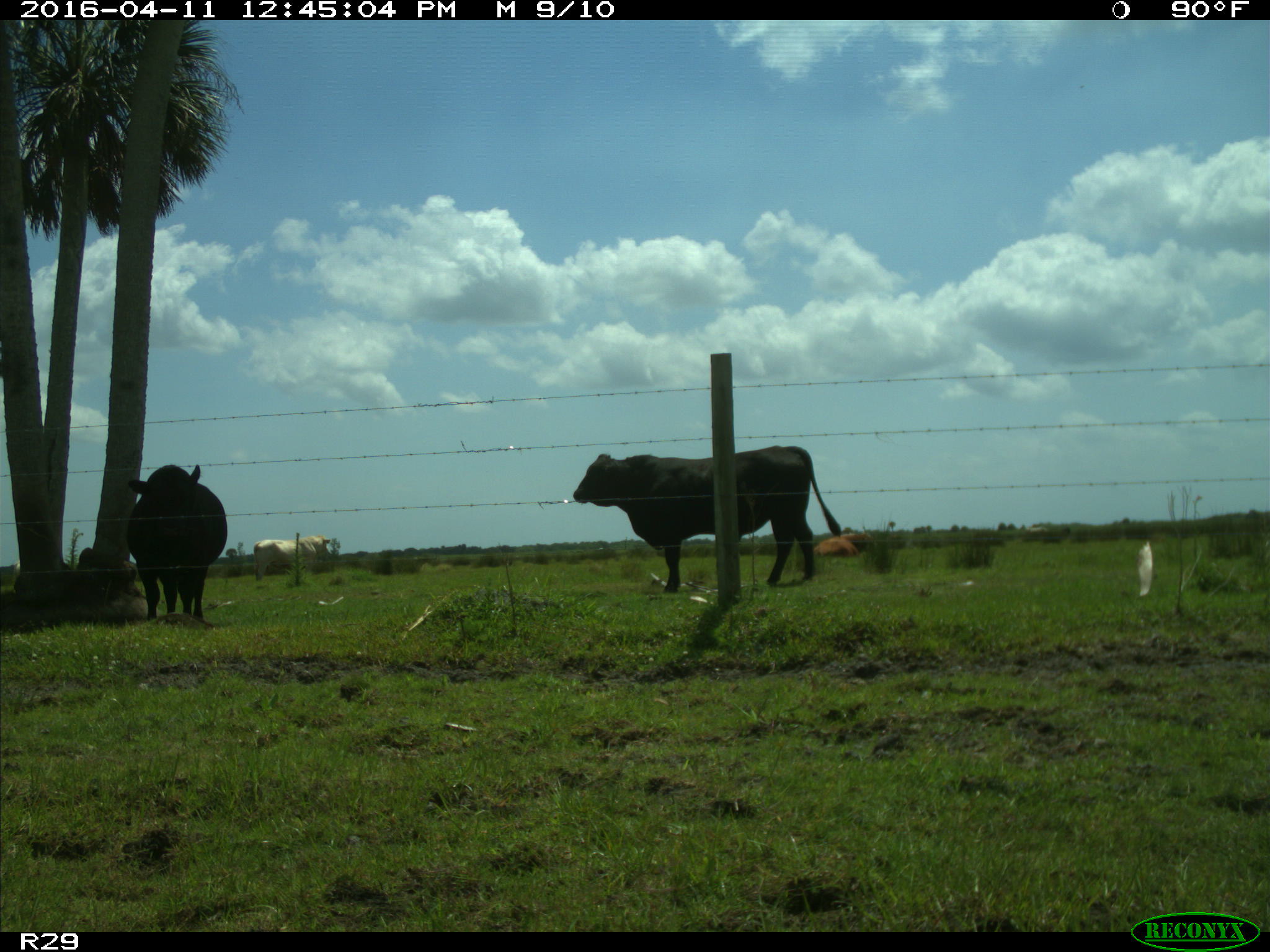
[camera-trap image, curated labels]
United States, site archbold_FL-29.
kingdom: Animalia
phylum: Chordata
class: Mammalia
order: Artiodactyla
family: Bovidae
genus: Bos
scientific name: Bos taurus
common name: domestic cow